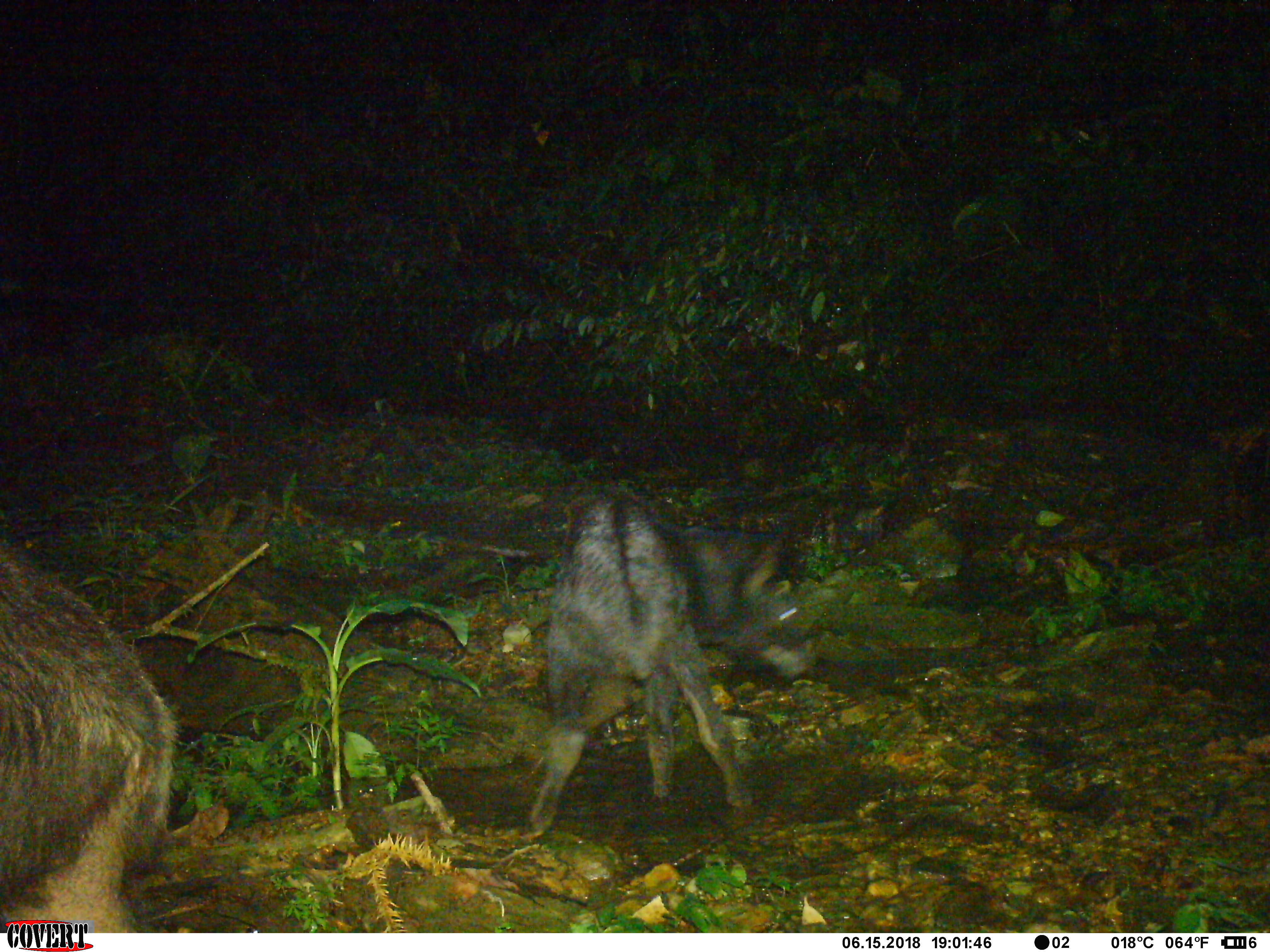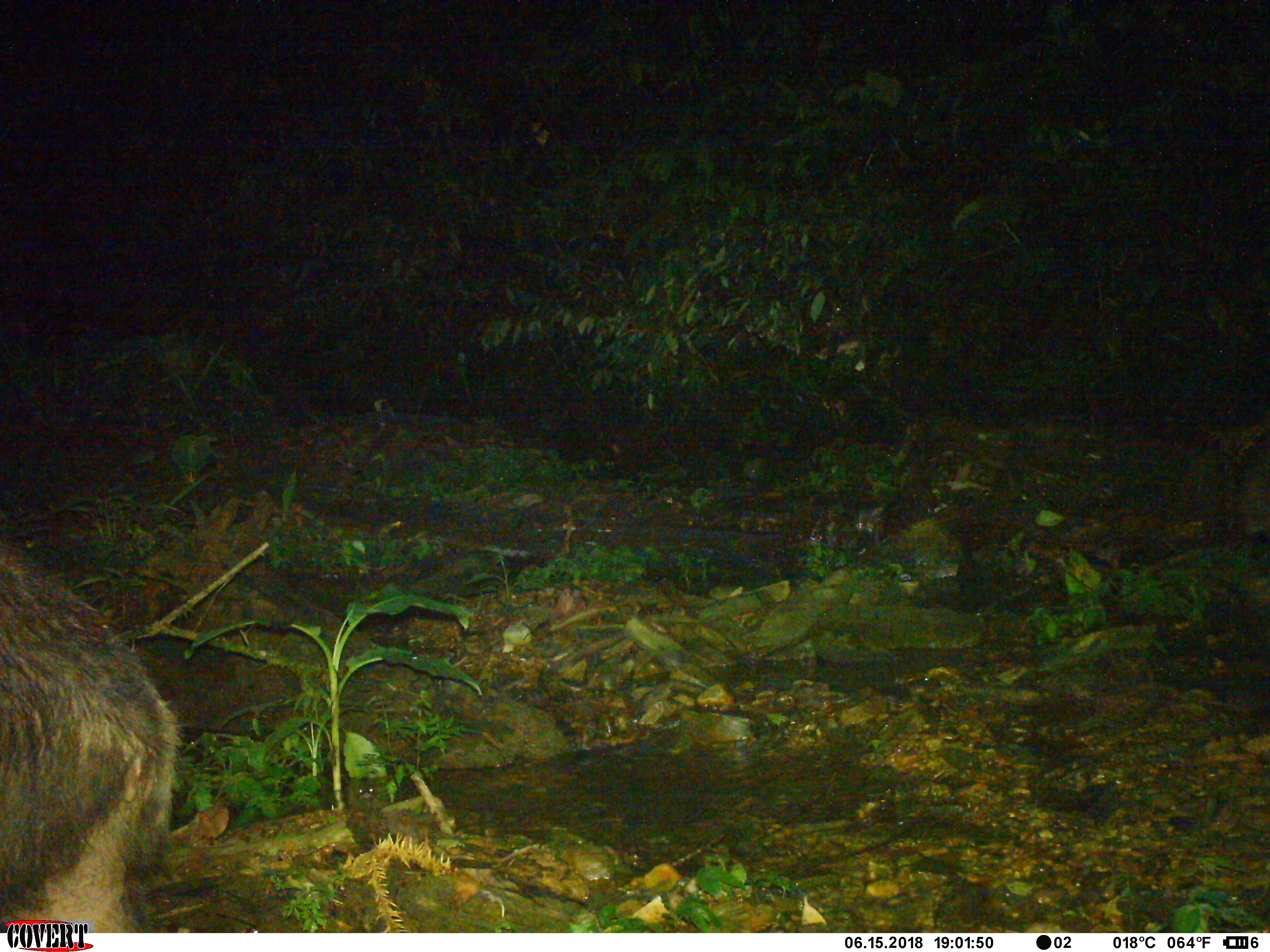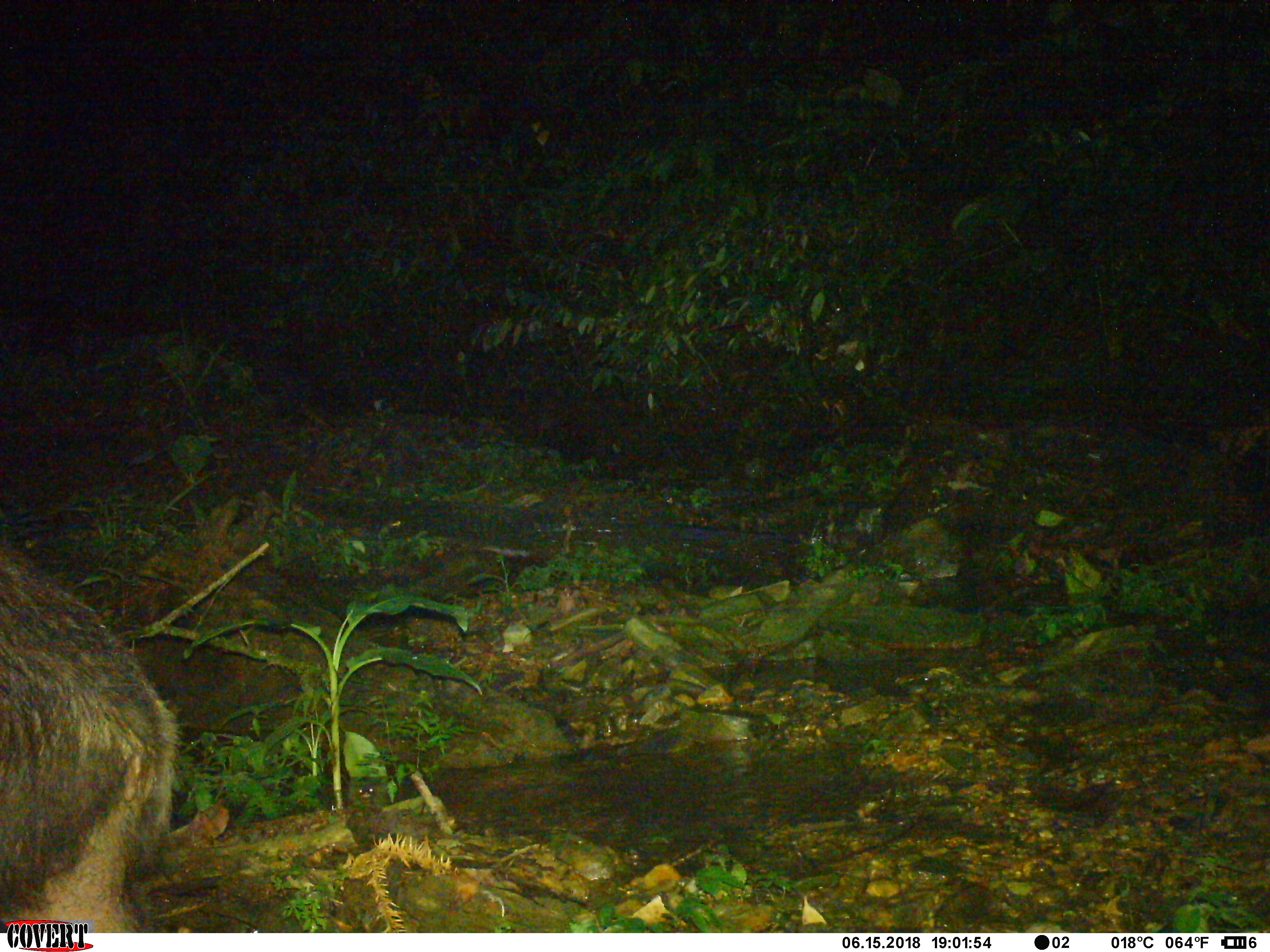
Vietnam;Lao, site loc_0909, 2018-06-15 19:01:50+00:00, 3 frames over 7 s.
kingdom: Animalia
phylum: Chordata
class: Mammalia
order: Artiodactyla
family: Bovidae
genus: Capricornis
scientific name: Capricornis sumatraensis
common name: chinese serow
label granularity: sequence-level